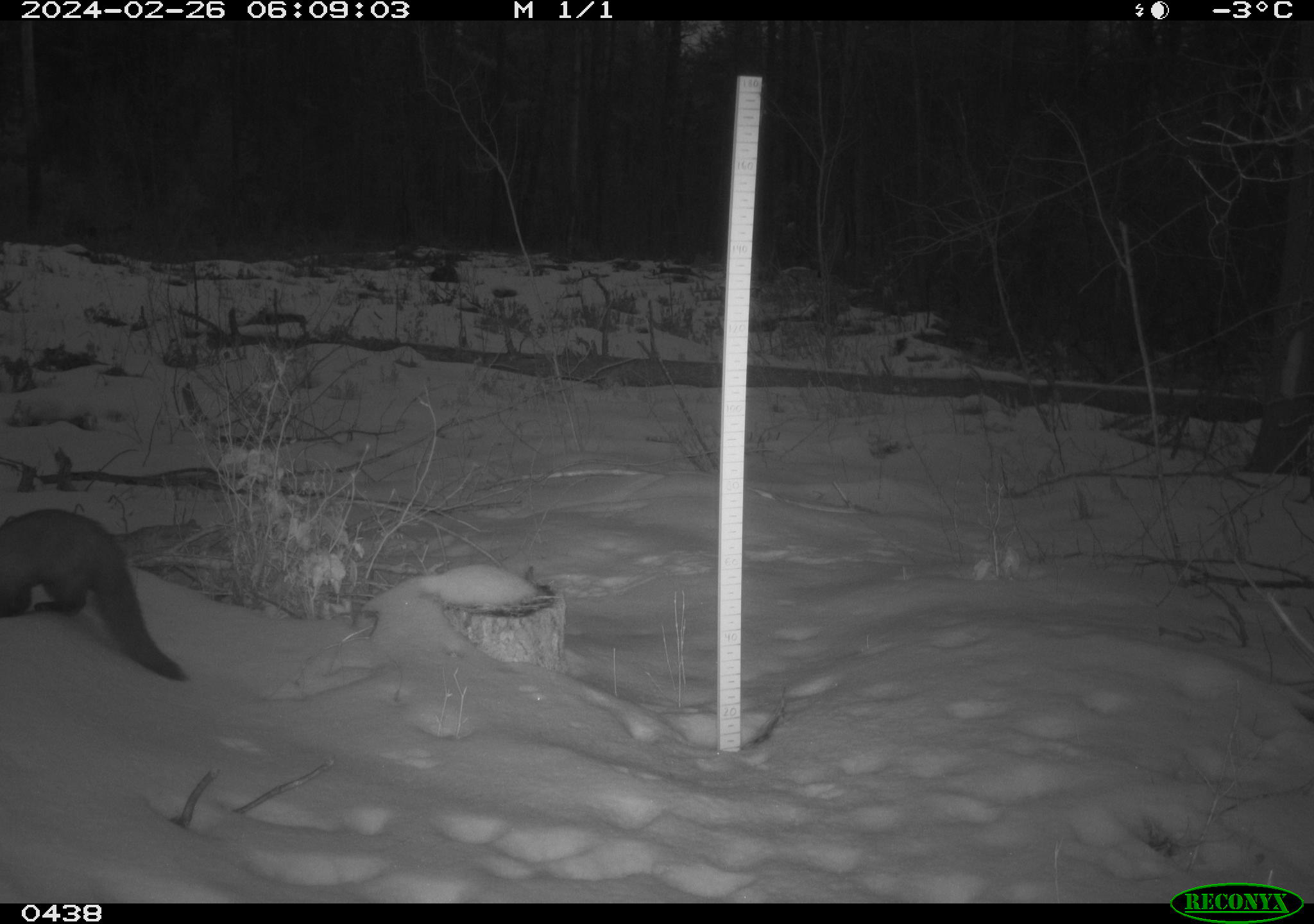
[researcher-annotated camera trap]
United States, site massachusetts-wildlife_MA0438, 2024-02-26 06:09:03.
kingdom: Animalia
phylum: Chordata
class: Mammalia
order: Carnivora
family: Mustelidae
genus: Pekania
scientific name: Pekania pennanti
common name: fisher